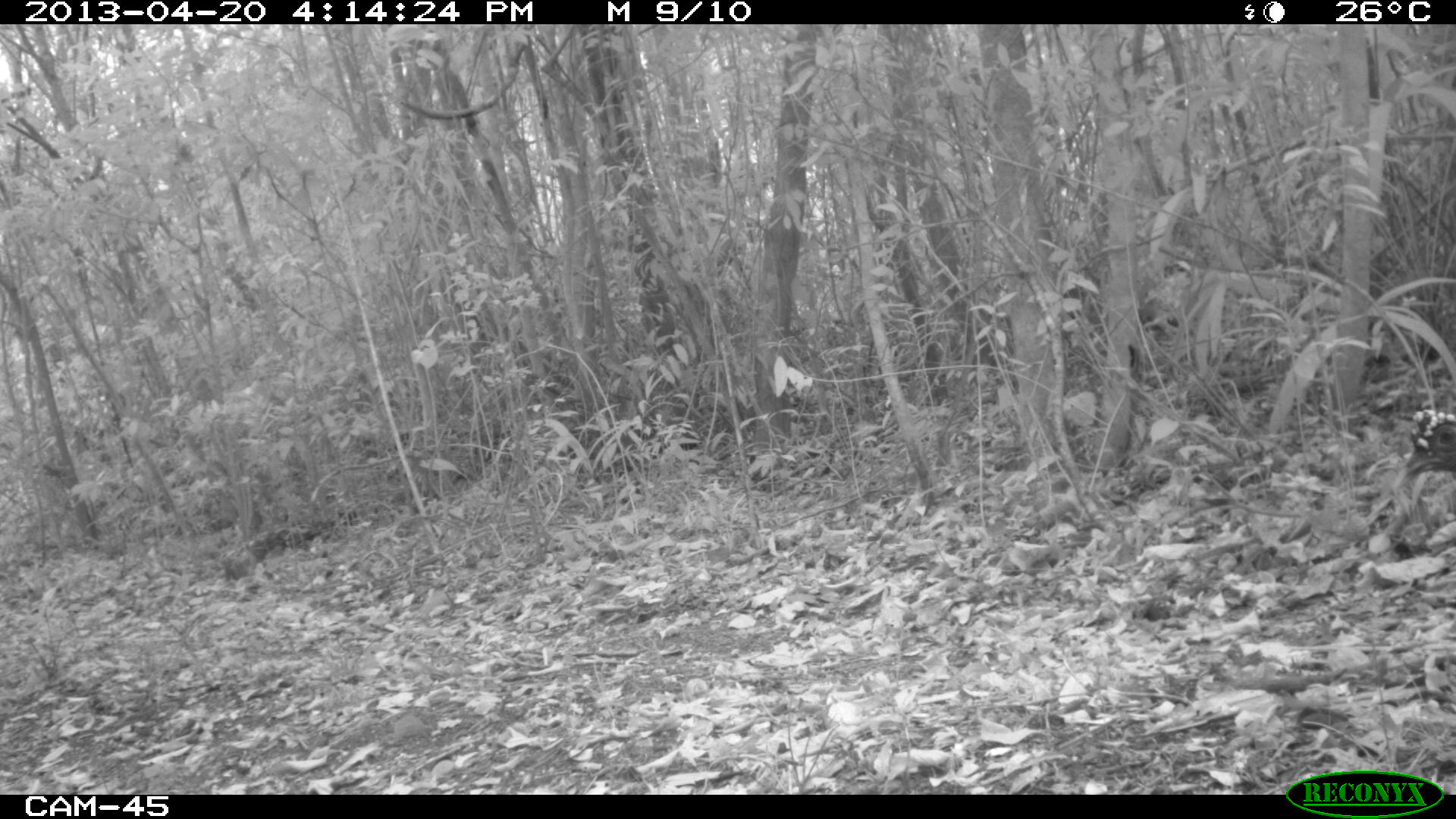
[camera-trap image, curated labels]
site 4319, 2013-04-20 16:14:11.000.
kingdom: Animalia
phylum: Chordata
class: Aves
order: Galliformes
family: Phasianidae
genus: Meleagris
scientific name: Meleagris ocellata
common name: ocellated turkey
Meleagris ocellata (ocellated turkey), count 1, sex male.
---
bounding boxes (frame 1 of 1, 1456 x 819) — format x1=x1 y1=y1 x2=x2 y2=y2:
meleagris ocellata: x1=1398 y1=405 x2=1456 y2=488